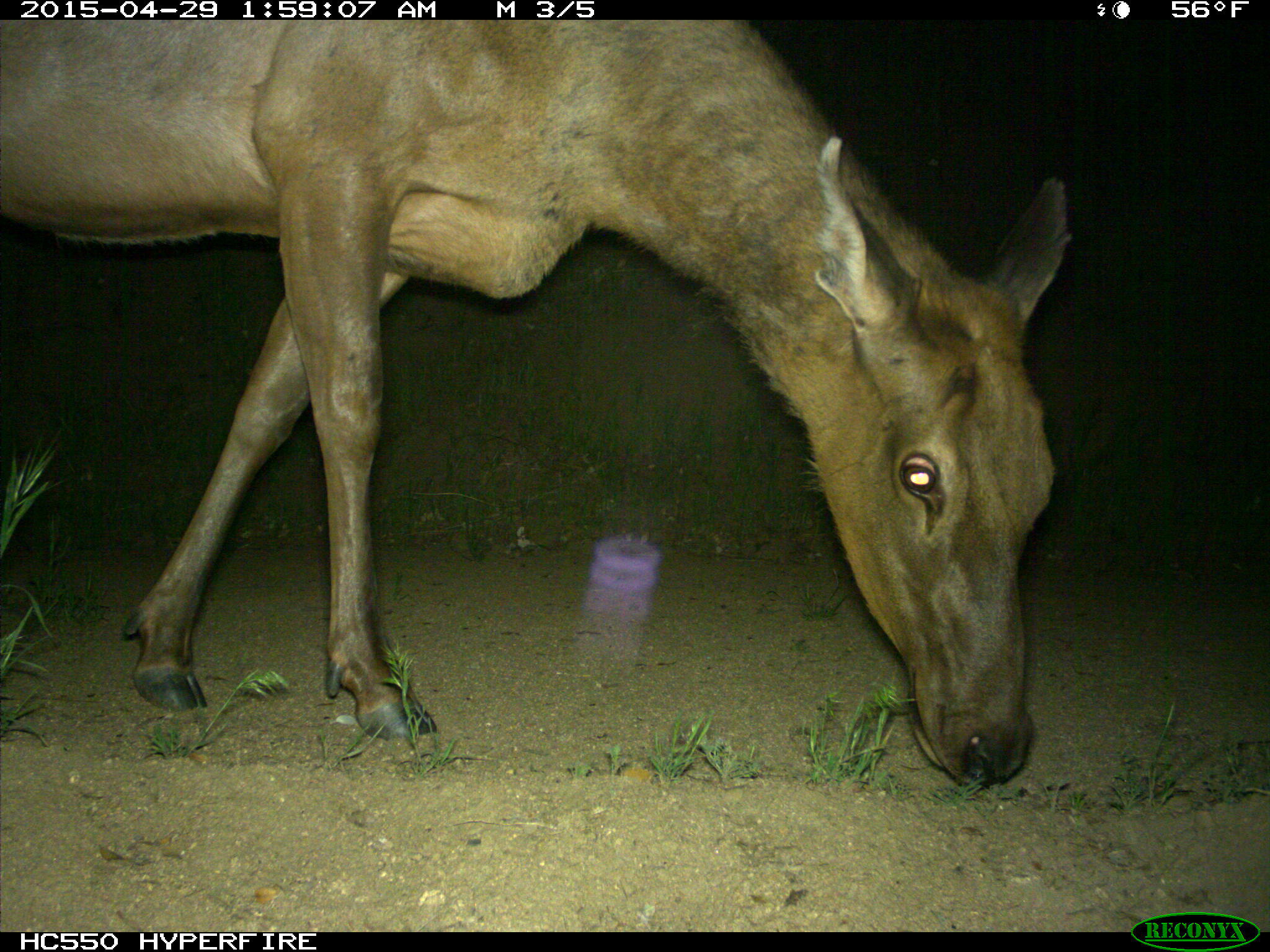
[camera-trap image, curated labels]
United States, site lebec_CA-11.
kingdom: Animalia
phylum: Chordata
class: Mammalia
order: Artiodactyla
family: Cervidae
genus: Cervus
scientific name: Cervus canadensis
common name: elk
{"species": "Cervus canadensis (elk)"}